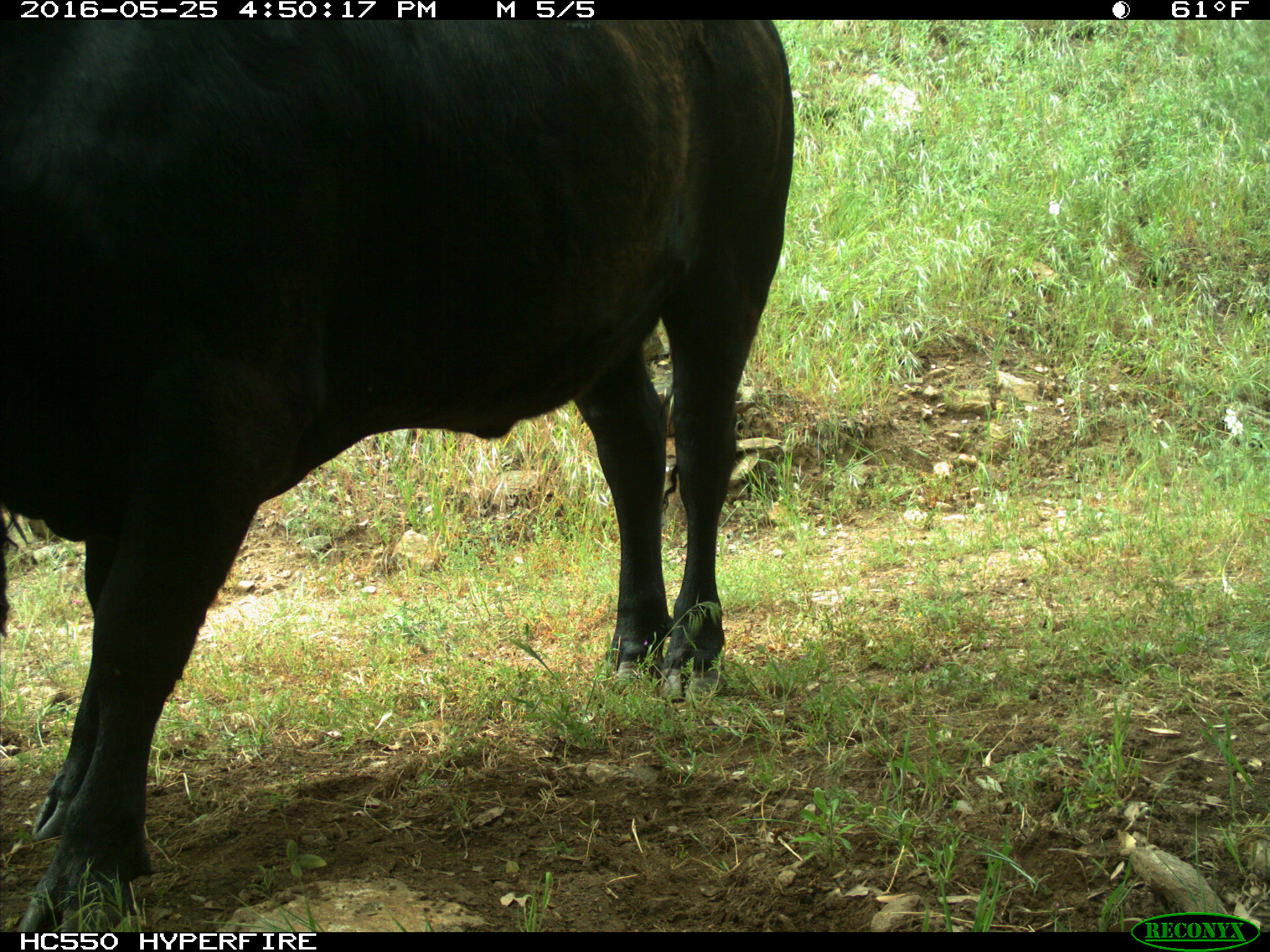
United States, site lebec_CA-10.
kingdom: Animalia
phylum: Chordata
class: Mammalia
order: Artiodactyla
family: Bovidae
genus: Bos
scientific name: Bos taurus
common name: domestic cow